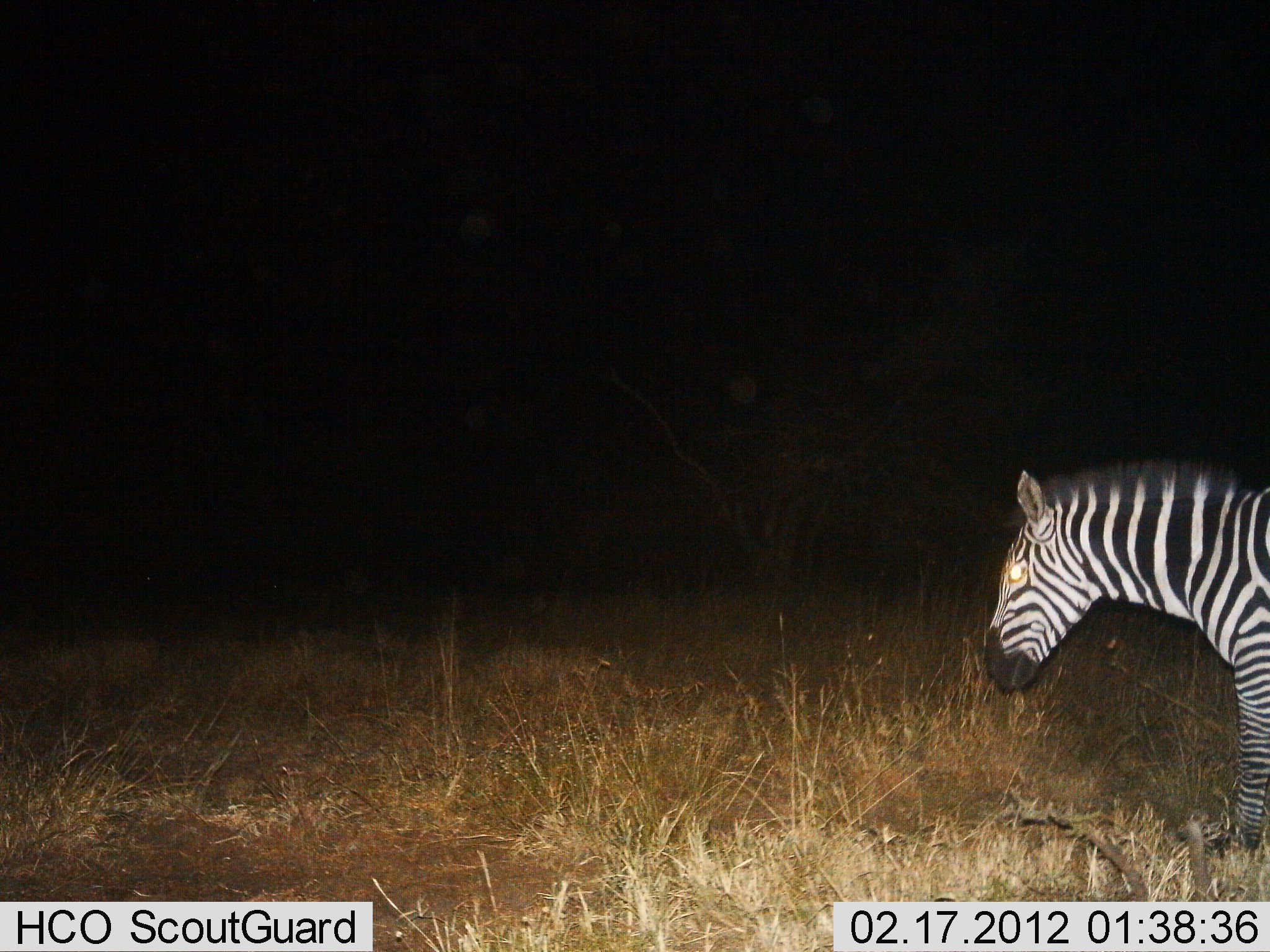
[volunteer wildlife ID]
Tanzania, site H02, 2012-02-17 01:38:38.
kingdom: Animalia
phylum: Chordata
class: Mammalia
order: Perissodactyla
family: Equidae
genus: Equus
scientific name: Equus quagga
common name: plains zebra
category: zebra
Zebra (plains zebra) (Equus quagga), count 1. Behavior (volunteer vote fractions): standing 74%, resting 0%, moving 26%, interacting 0%. Young present (vote fraction): 0%. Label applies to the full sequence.